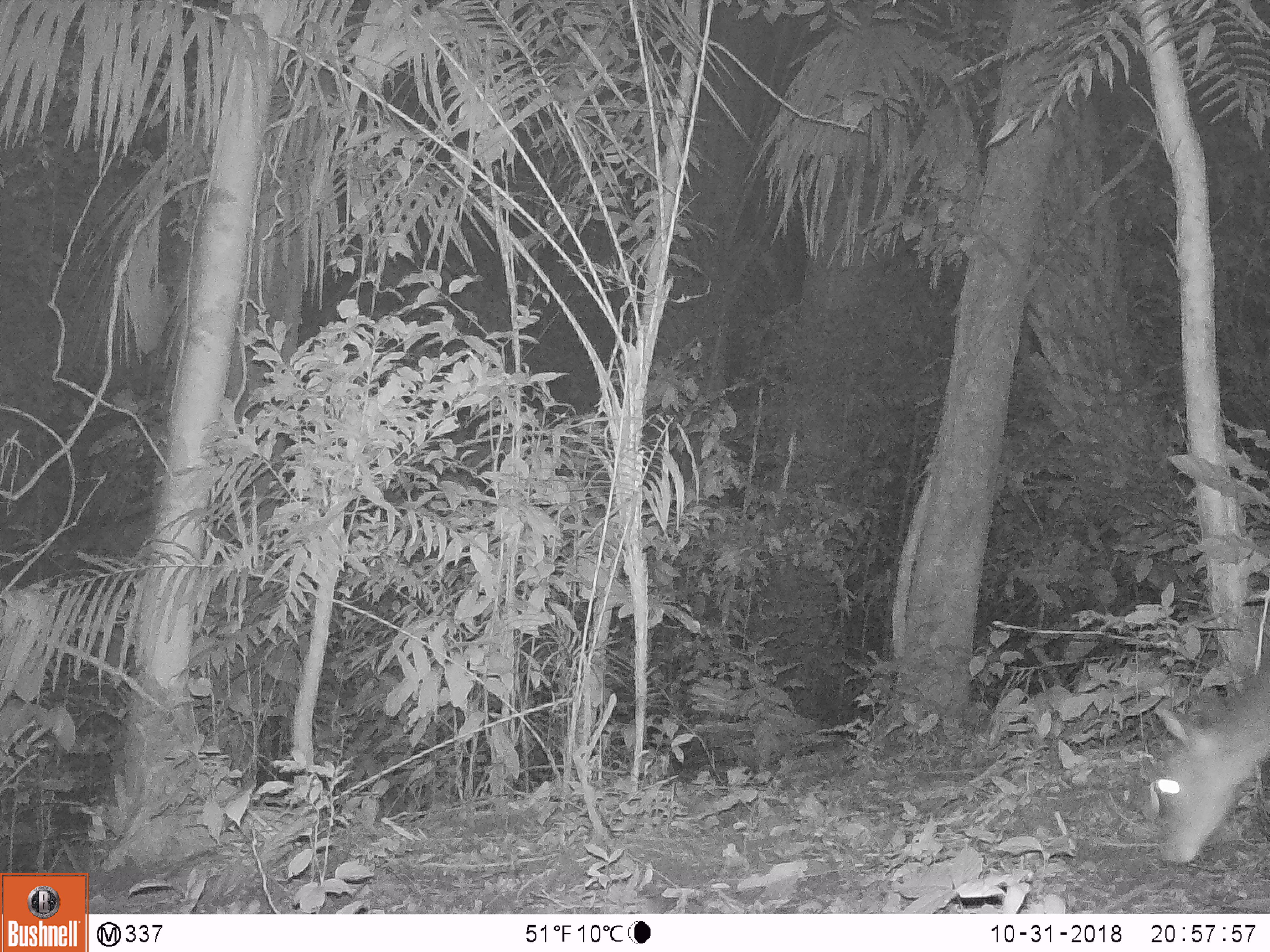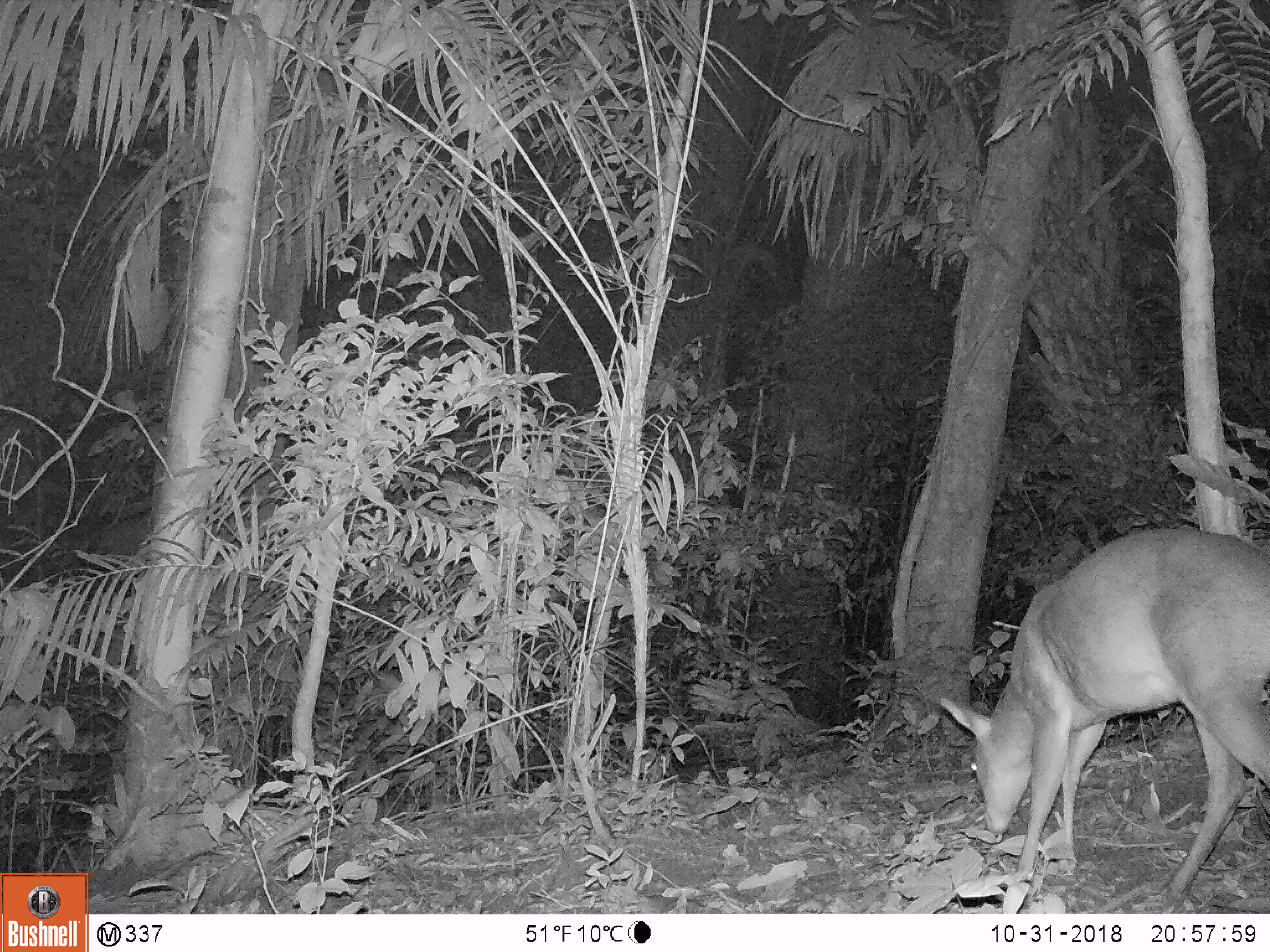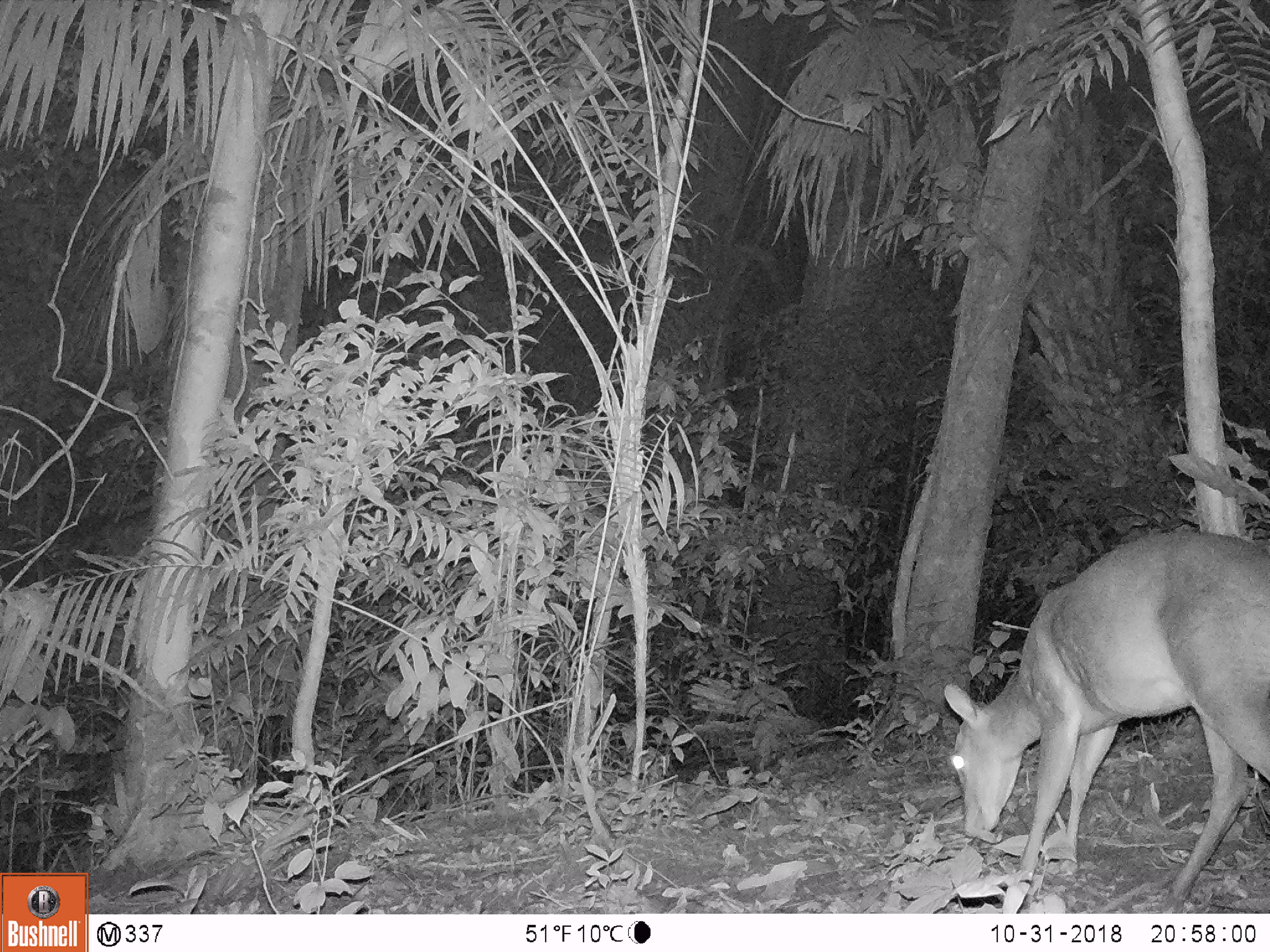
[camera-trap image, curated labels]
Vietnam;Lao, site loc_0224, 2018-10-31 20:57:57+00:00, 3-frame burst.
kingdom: Animalia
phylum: Chordata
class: Mammalia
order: Artiodactyla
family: Cervidae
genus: Muntiacus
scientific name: Muntiacus vuquangensis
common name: large-antlered muntjac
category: large antlered muntjac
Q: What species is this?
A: Large antlered muntjac (large-antlered muntjac) (Muntiacus vuquangensis).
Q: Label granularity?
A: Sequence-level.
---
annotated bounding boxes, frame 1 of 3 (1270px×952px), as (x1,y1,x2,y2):
large antlered muntjac: (1149,649,1270,864)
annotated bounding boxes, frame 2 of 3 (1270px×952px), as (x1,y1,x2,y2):
large antlered muntjac: (937,524,1270,896)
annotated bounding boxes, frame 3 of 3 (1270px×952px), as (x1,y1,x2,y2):
large antlered muntjac: (942,530,1270,913)